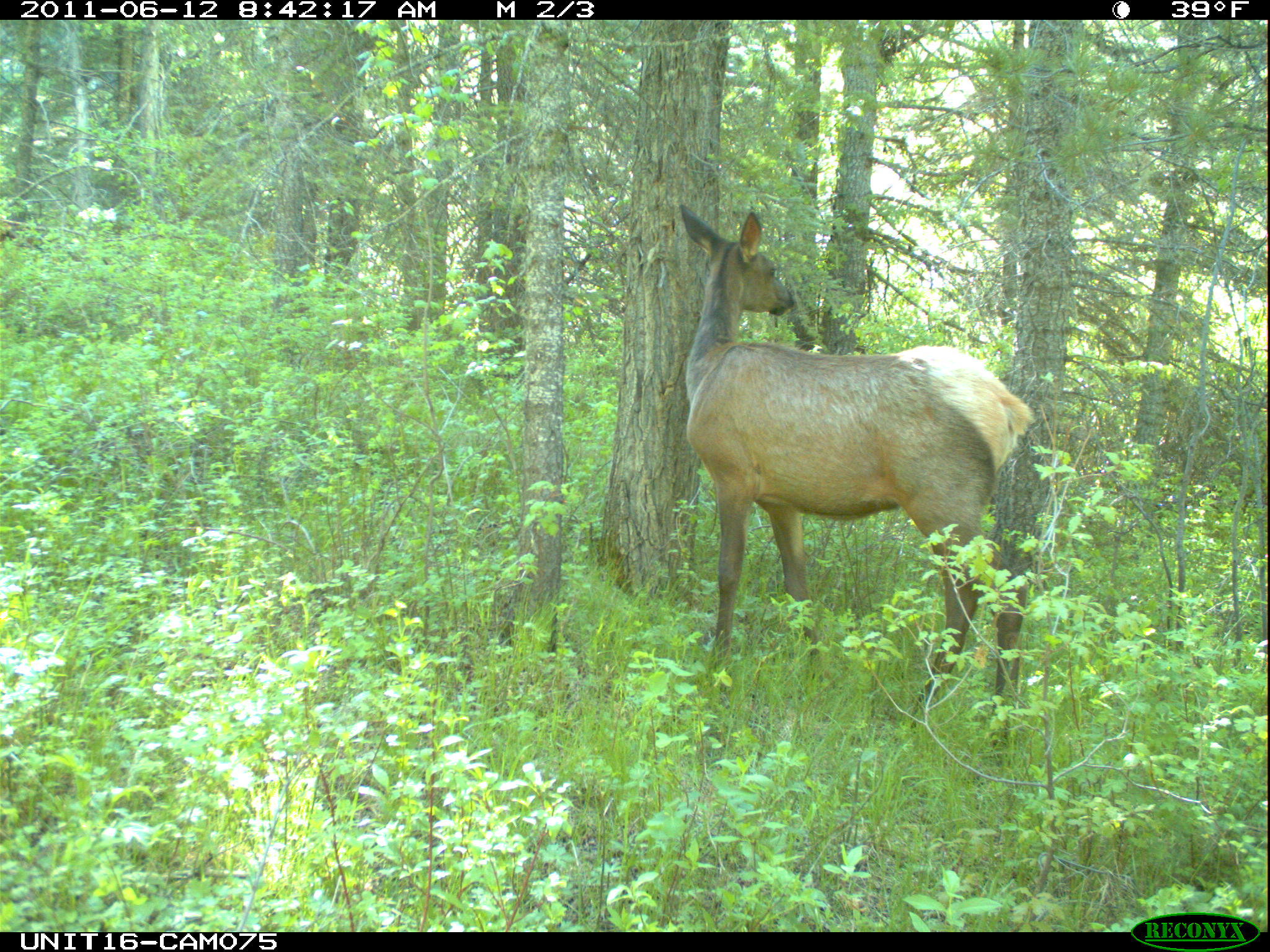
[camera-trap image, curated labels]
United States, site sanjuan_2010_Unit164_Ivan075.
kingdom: Animalia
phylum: Chordata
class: Mammalia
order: Artiodactyla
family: Cervidae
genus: Cervus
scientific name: Cervus elaphus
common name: red deer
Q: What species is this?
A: Cervus elaphus (red deer).